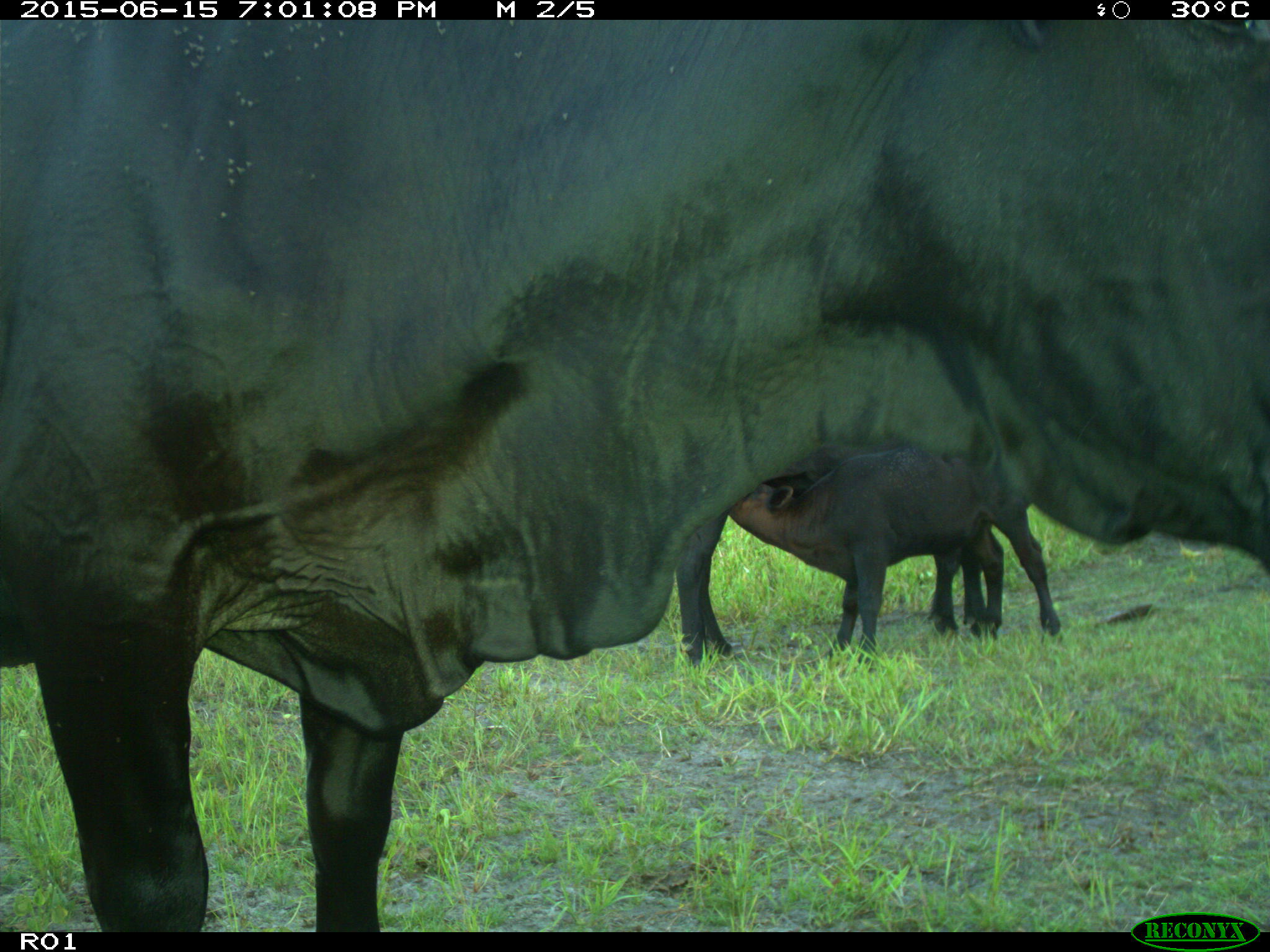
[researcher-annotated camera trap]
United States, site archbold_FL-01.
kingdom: Animalia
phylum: Chordata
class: Mammalia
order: Artiodactyla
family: Bovidae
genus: Bos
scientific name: Bos taurus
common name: domestic cow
Bos taurus (domestic cow).